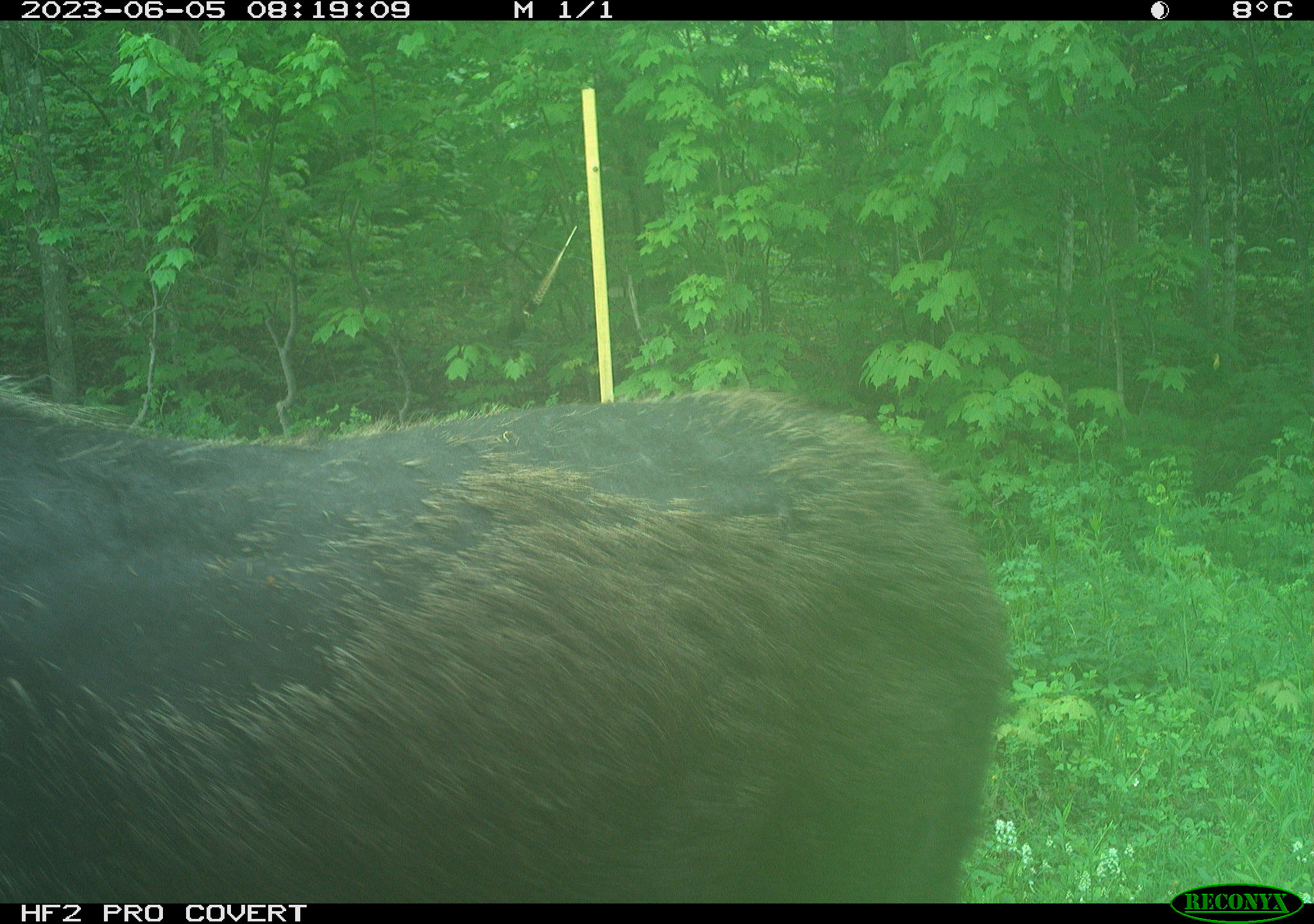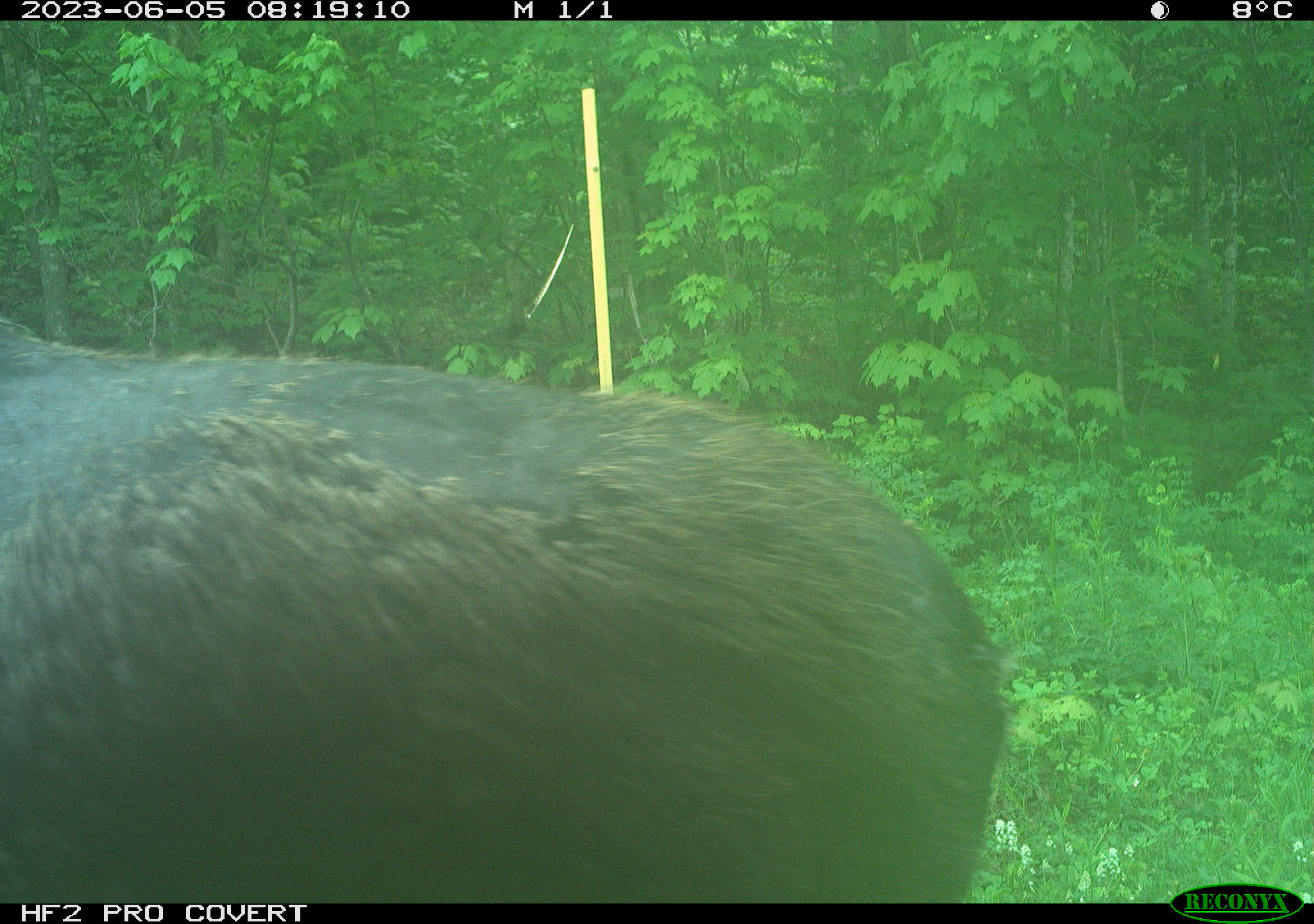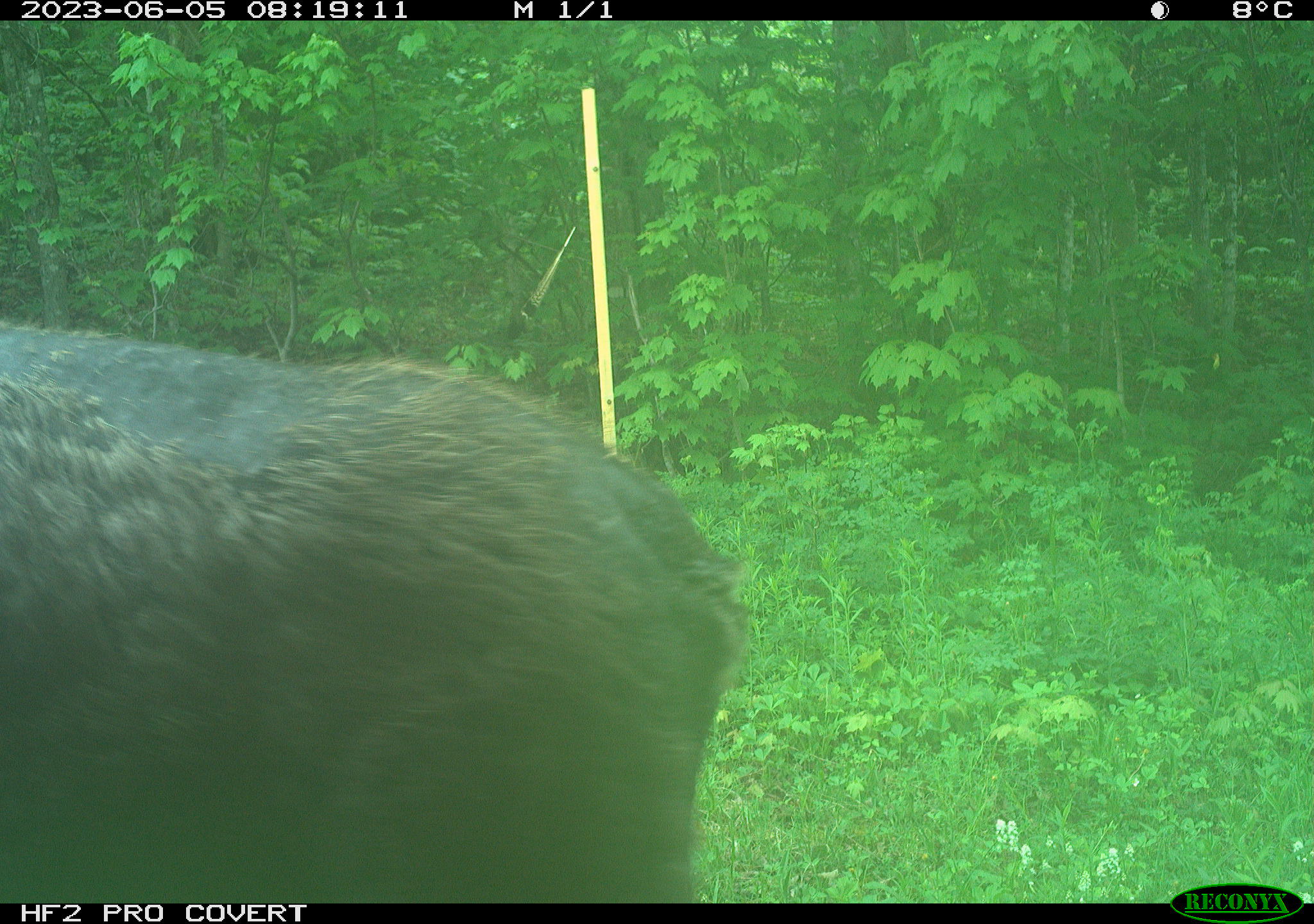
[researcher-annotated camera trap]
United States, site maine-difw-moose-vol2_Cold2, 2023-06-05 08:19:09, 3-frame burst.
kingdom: Animalia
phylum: Chordata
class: Mammalia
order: Artiodactyla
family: Cervidae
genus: Alces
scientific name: Alces alces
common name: moose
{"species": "moose (Alces alces)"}